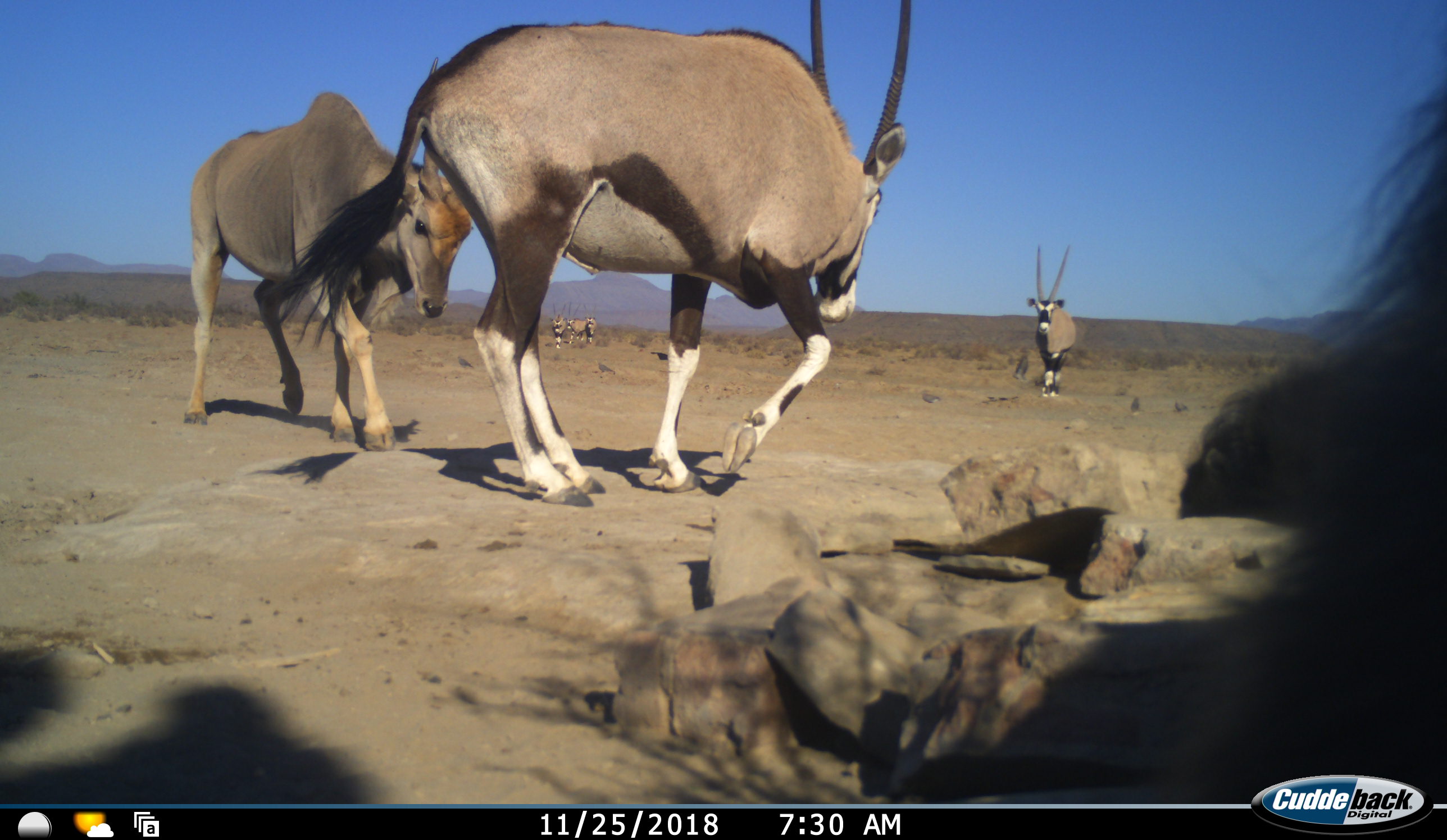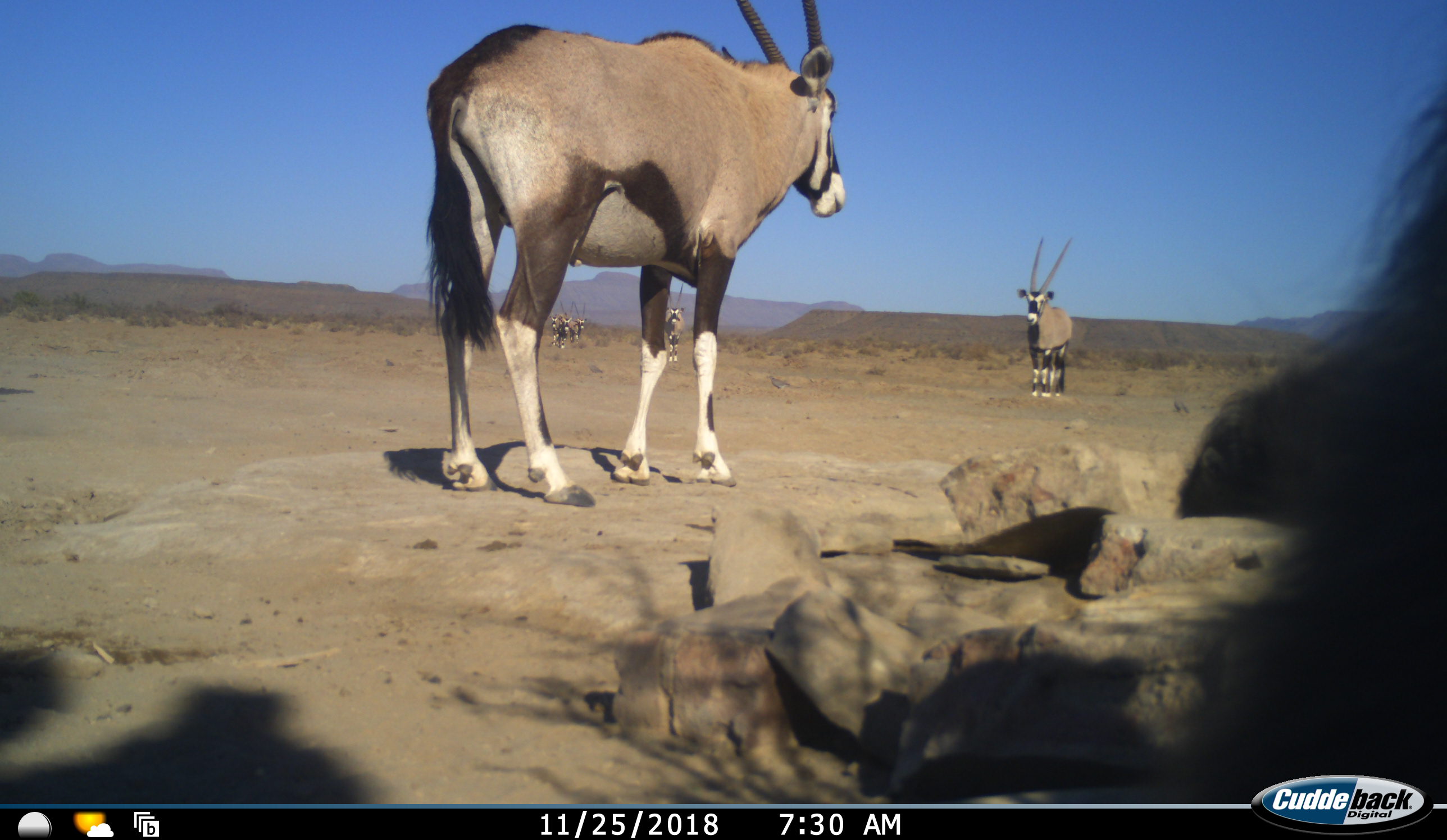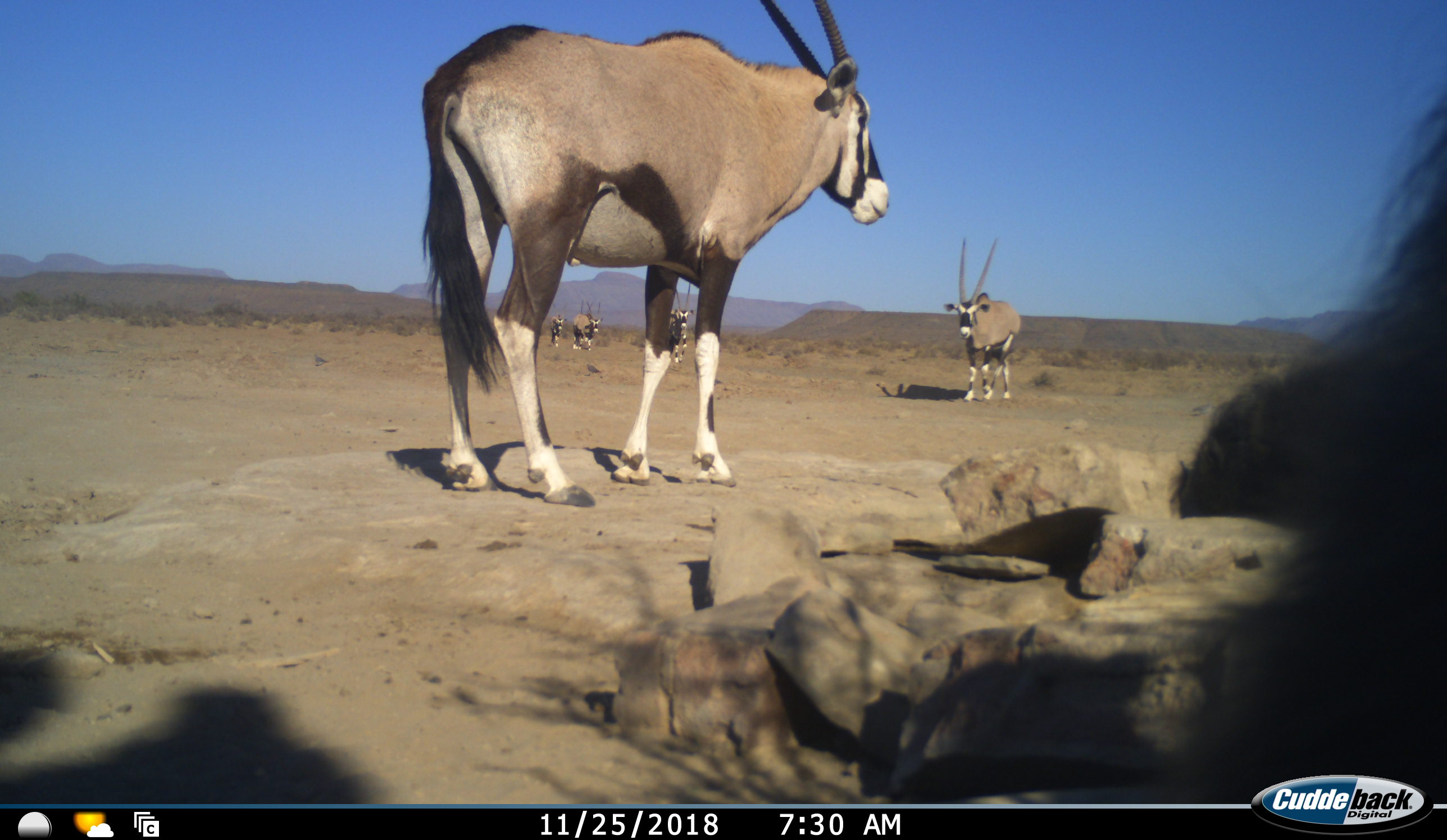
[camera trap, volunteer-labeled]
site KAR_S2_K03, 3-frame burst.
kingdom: Animalia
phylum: Chordata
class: Mammalia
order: Primates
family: Cercopithecidae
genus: Papio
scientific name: Papio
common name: baboon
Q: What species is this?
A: Baboon (Papio).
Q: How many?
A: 2.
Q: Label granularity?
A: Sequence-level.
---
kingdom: Animalia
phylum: Chordata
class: Mammalia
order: Artiodactyla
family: Bovidae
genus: Tragelaphus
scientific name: Tragelaphus oryx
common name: eland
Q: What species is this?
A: Eland (Tragelaphus oryx).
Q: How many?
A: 1.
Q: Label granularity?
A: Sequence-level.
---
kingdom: Animalia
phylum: Chordata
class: Mammalia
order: Artiodactyla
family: Bovidae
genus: Oryx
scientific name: Oryx gazella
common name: gemsbok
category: oryx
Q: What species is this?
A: Oryx (gemsbok) (Oryx gazella).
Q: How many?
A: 5.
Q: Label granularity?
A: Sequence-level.